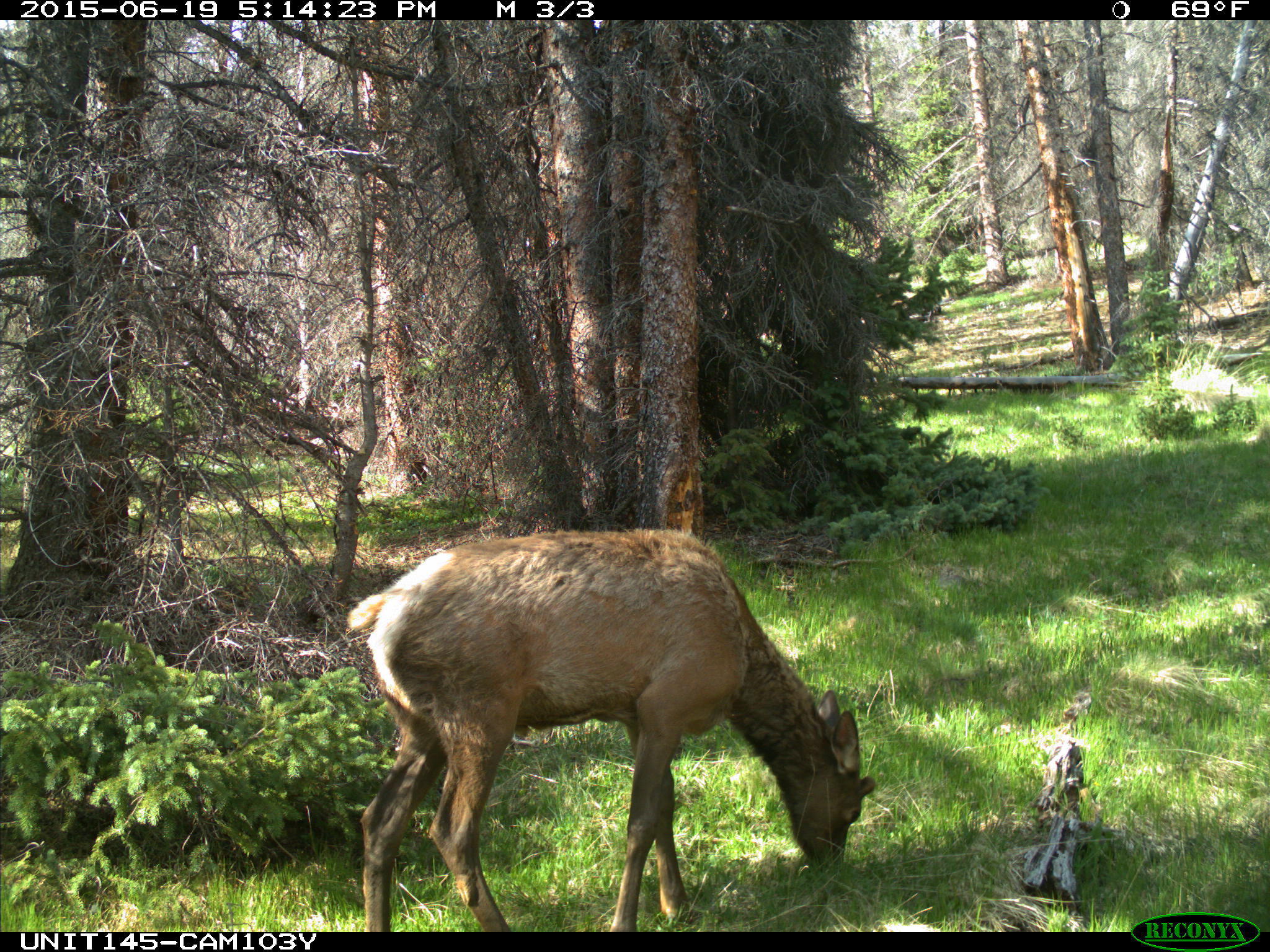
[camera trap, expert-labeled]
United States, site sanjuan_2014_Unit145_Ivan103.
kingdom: Animalia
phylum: Chordata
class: Mammalia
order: Artiodactyla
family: Cervidae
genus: Cervus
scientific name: Cervus elaphus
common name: red deer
Cervus elaphus (red deer).